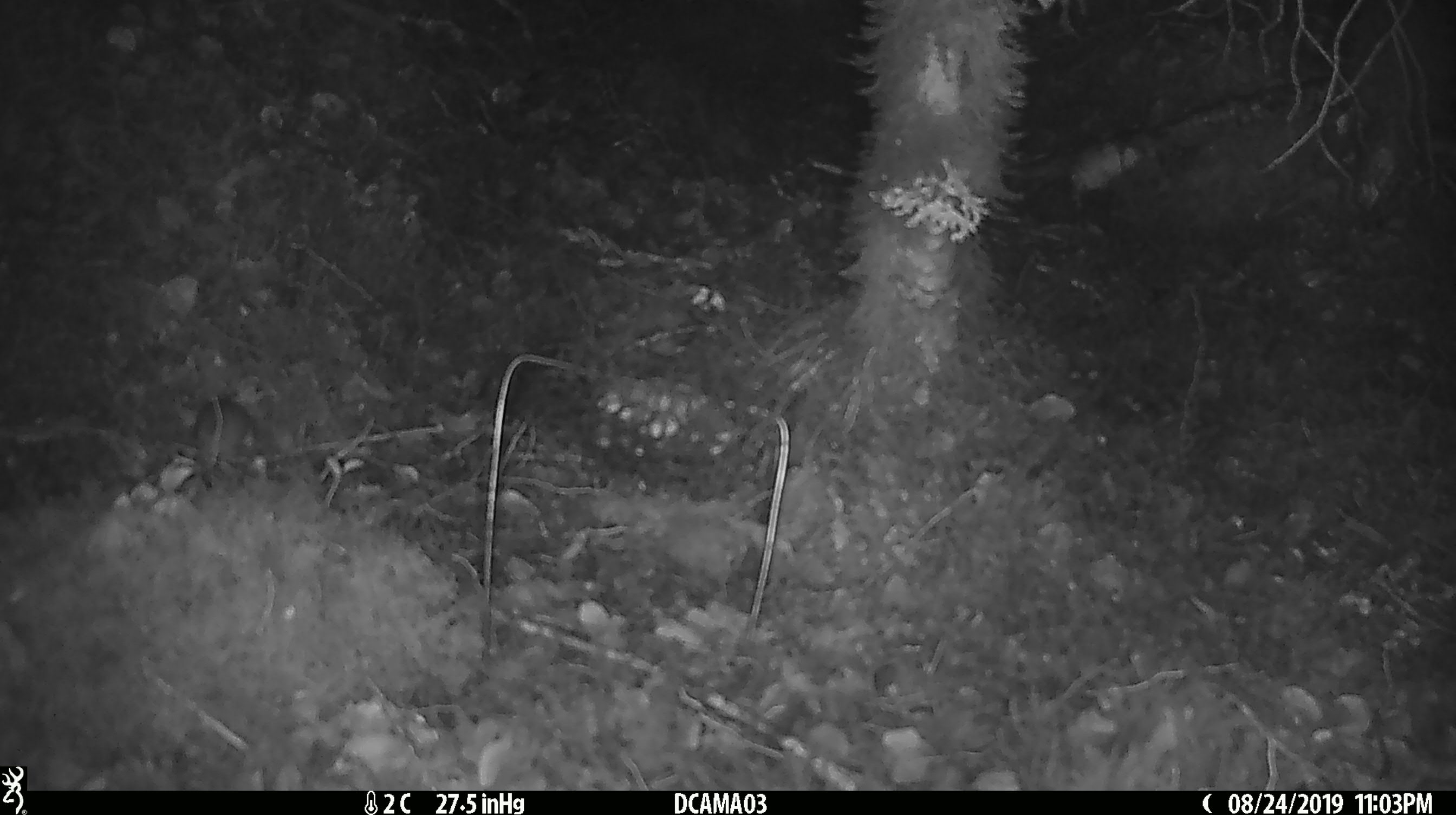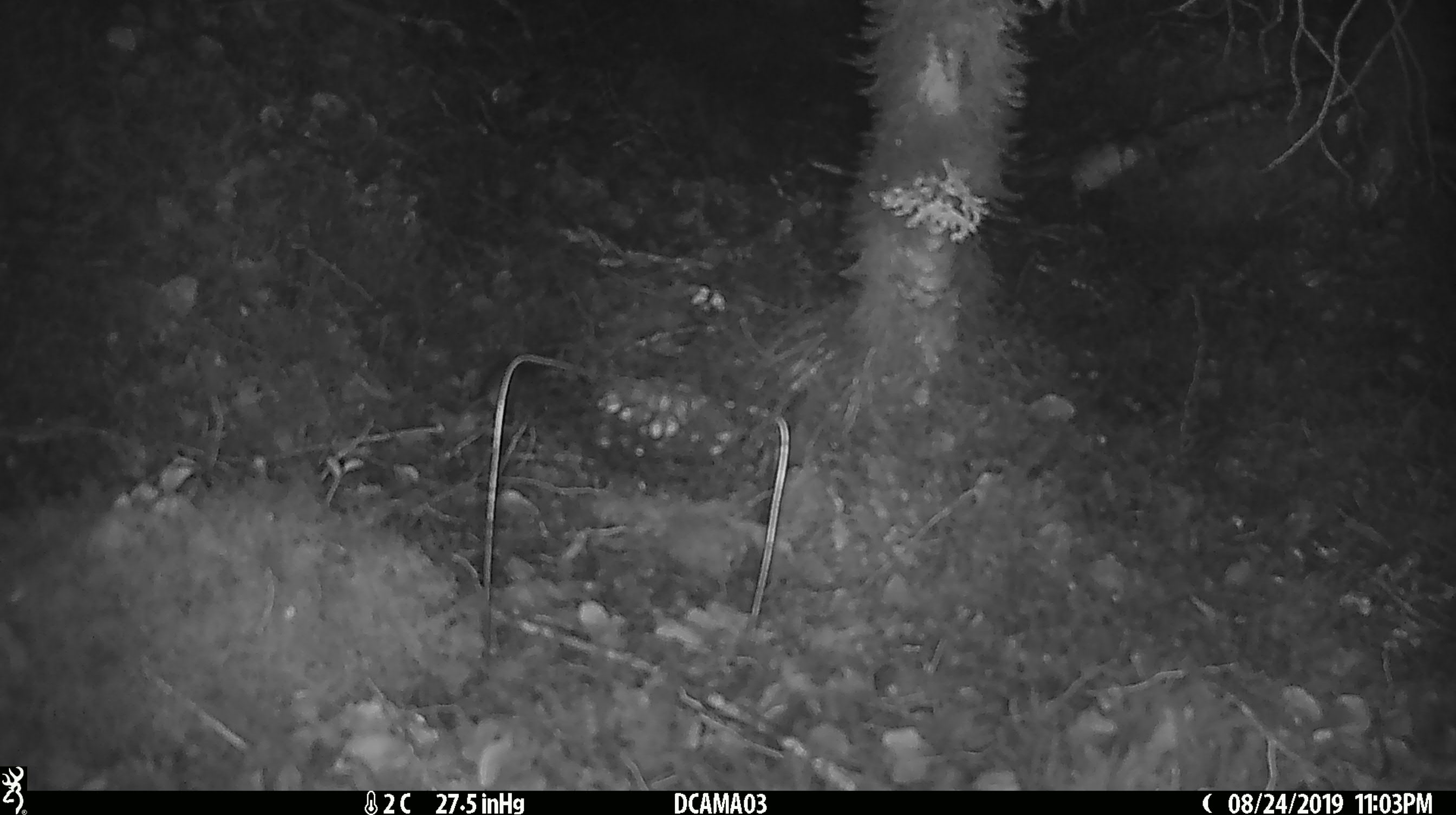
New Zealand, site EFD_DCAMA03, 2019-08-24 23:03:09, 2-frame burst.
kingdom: Animalia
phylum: Chordata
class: Mammalia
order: Rodentia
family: Muridae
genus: Mus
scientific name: Mus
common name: mouse